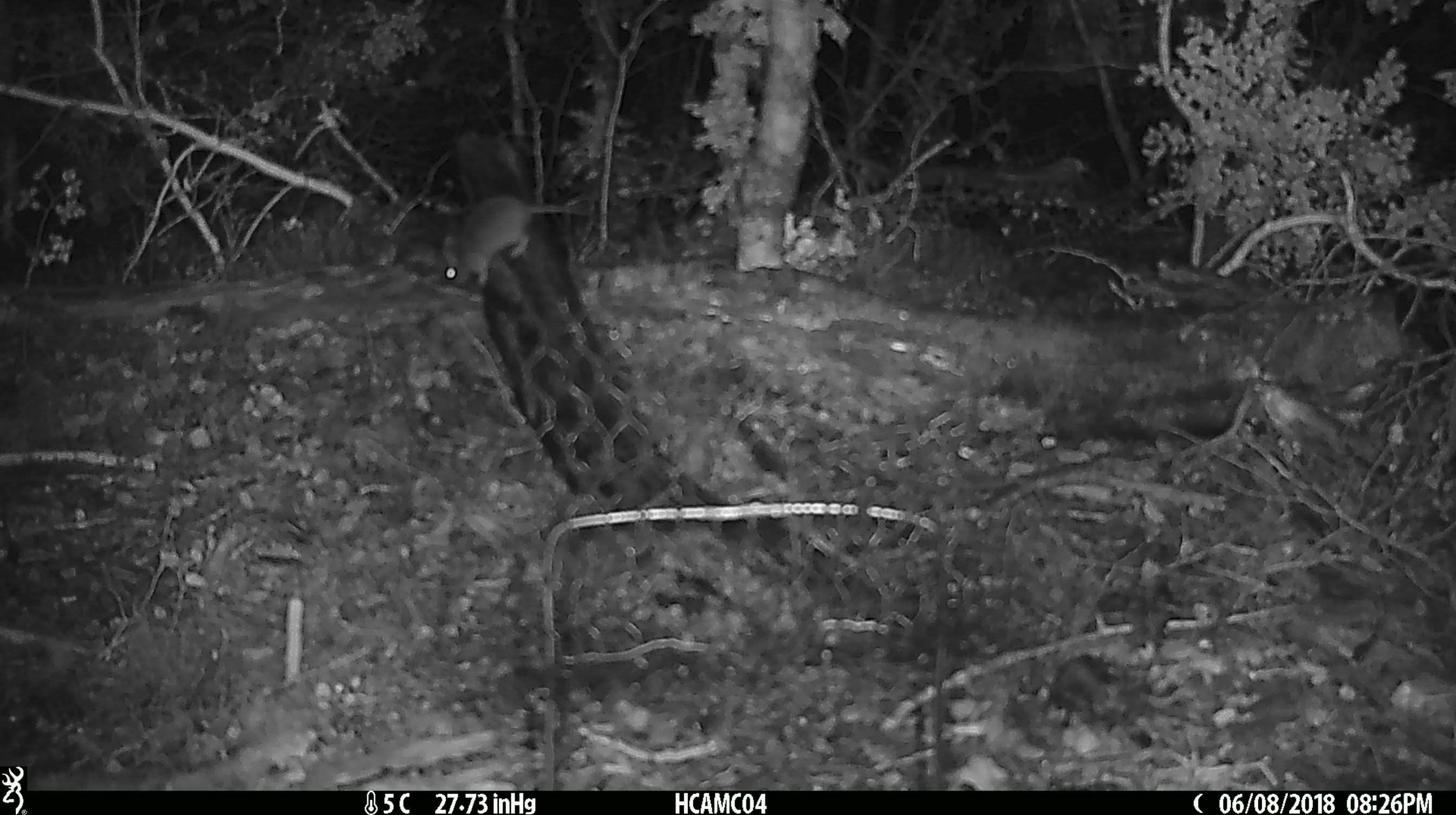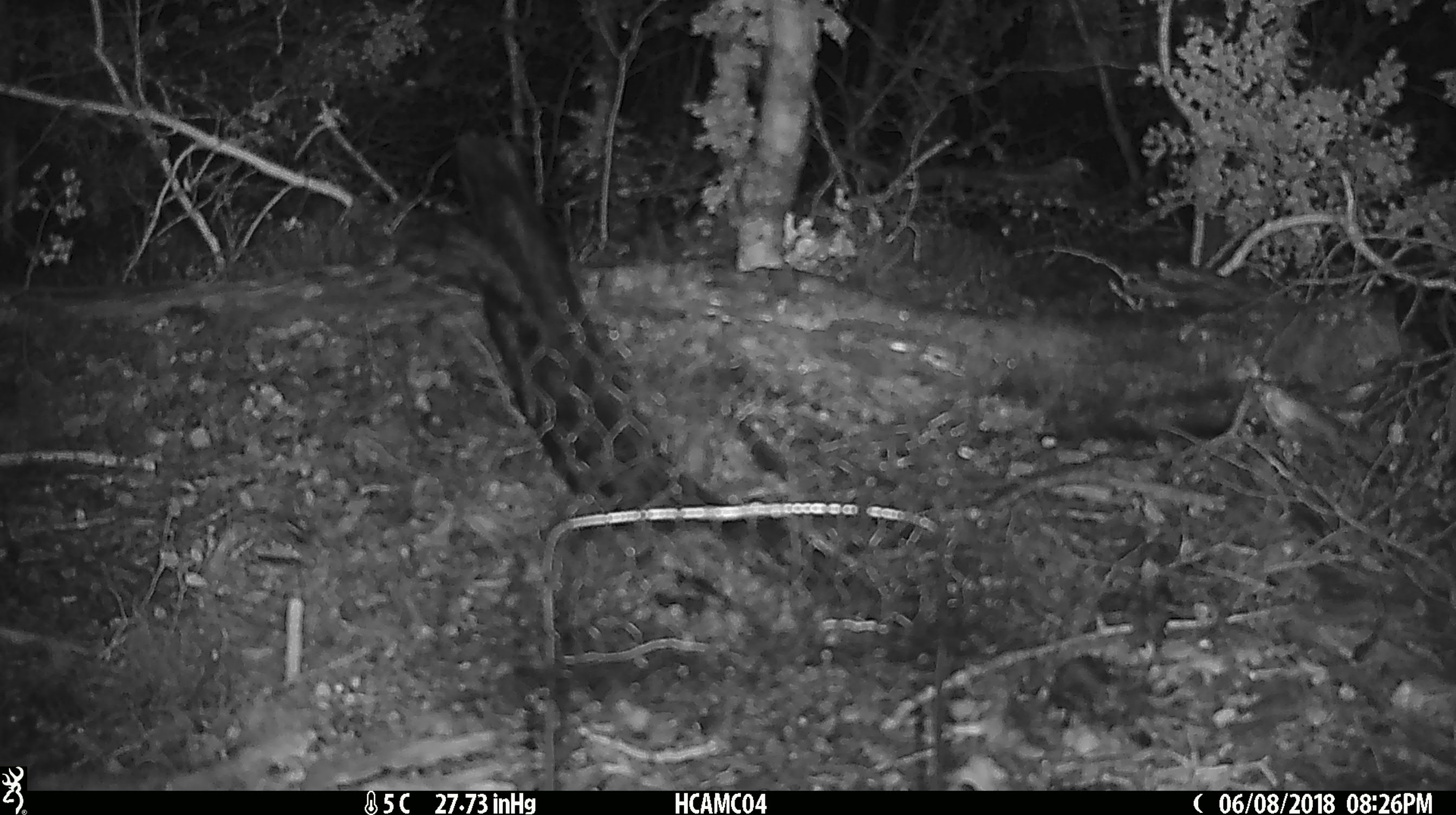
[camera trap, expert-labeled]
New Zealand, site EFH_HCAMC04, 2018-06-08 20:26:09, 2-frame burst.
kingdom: Animalia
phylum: Chordata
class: Mammalia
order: Rodentia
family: Muridae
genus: Mus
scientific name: Mus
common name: mouse